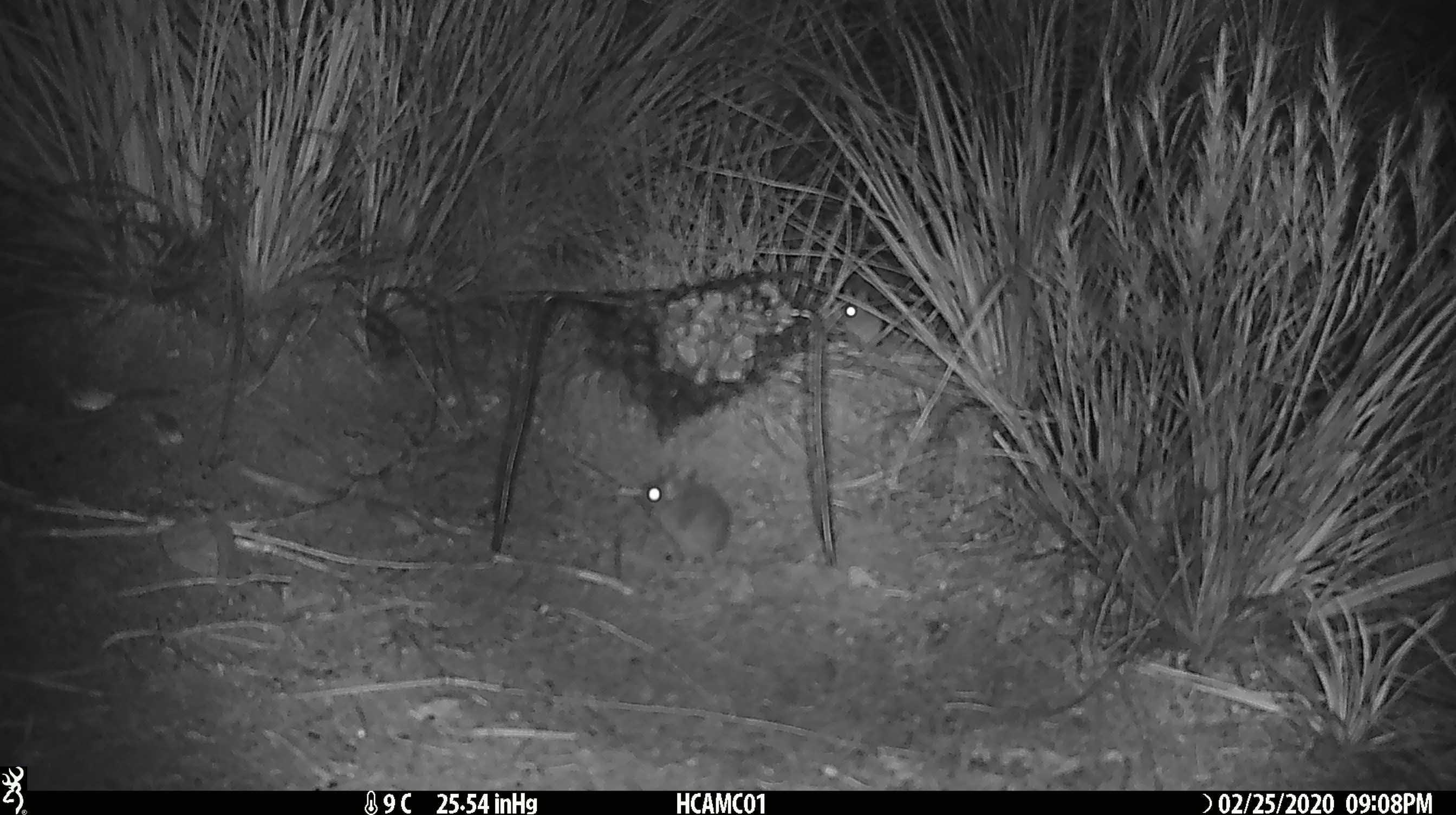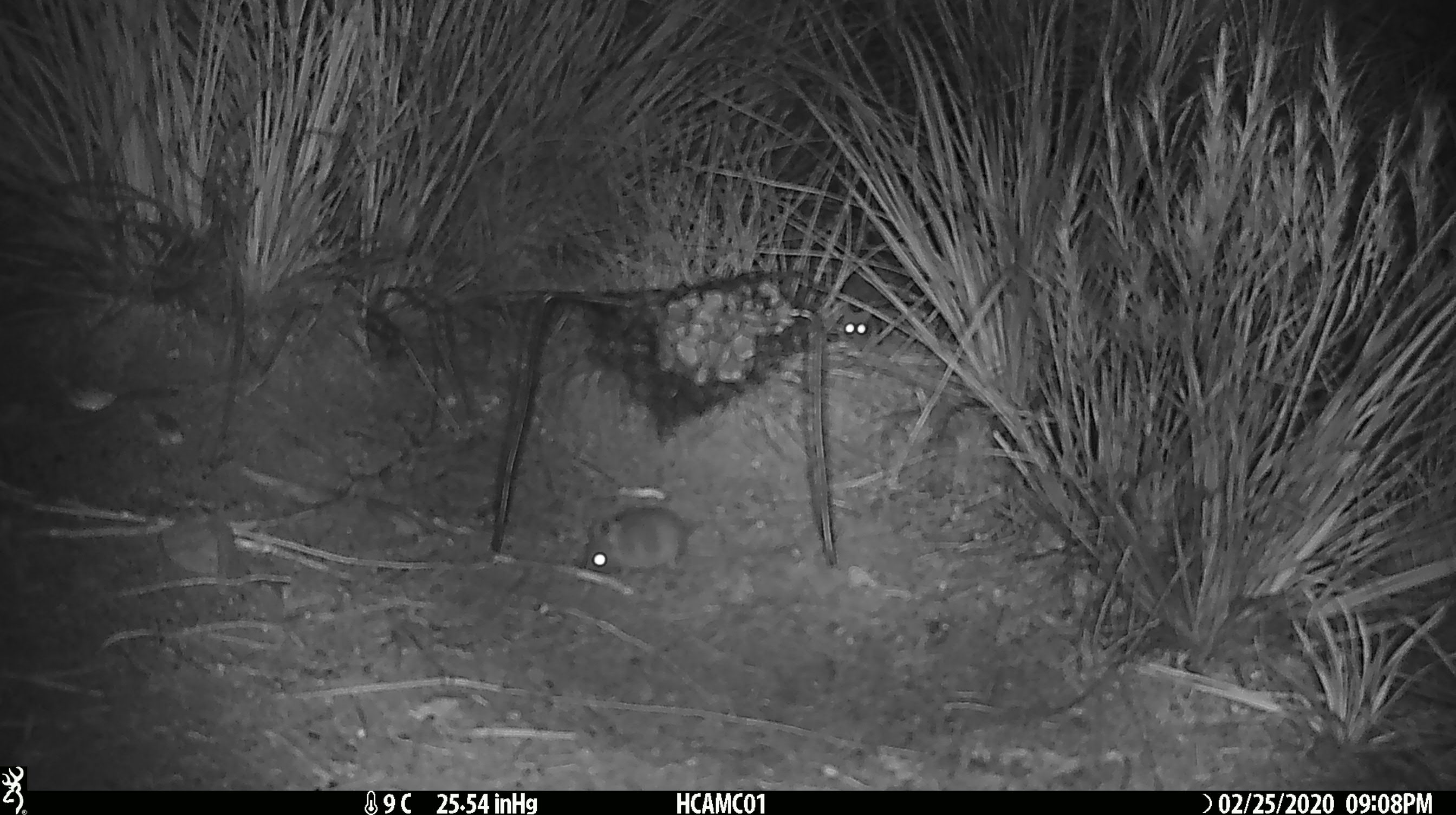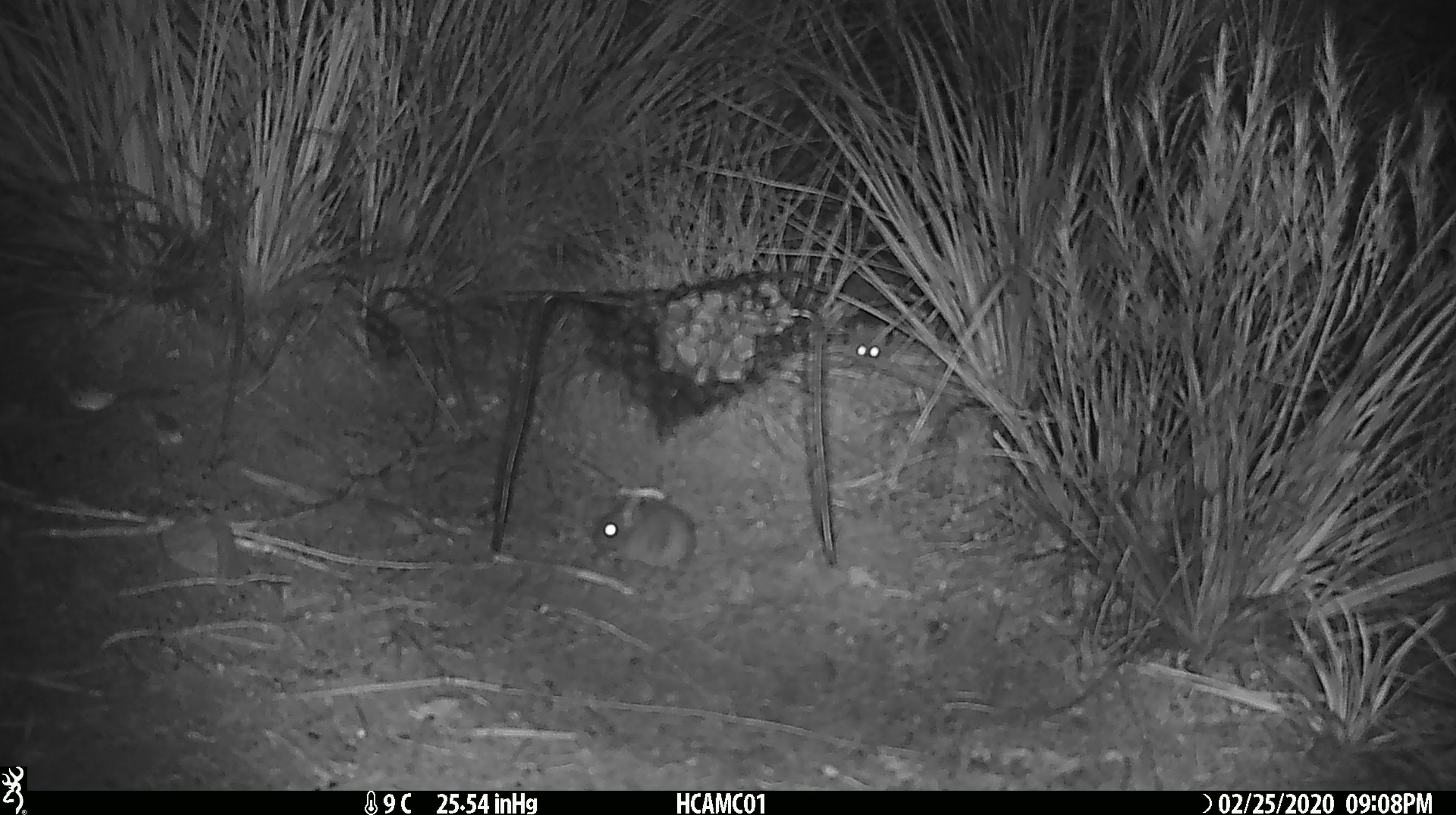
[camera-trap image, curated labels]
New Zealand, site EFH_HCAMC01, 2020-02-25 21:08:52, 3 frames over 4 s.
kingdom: Animalia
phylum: Chordata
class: Mammalia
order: Rodentia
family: Muridae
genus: Mus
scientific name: Mus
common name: mouse